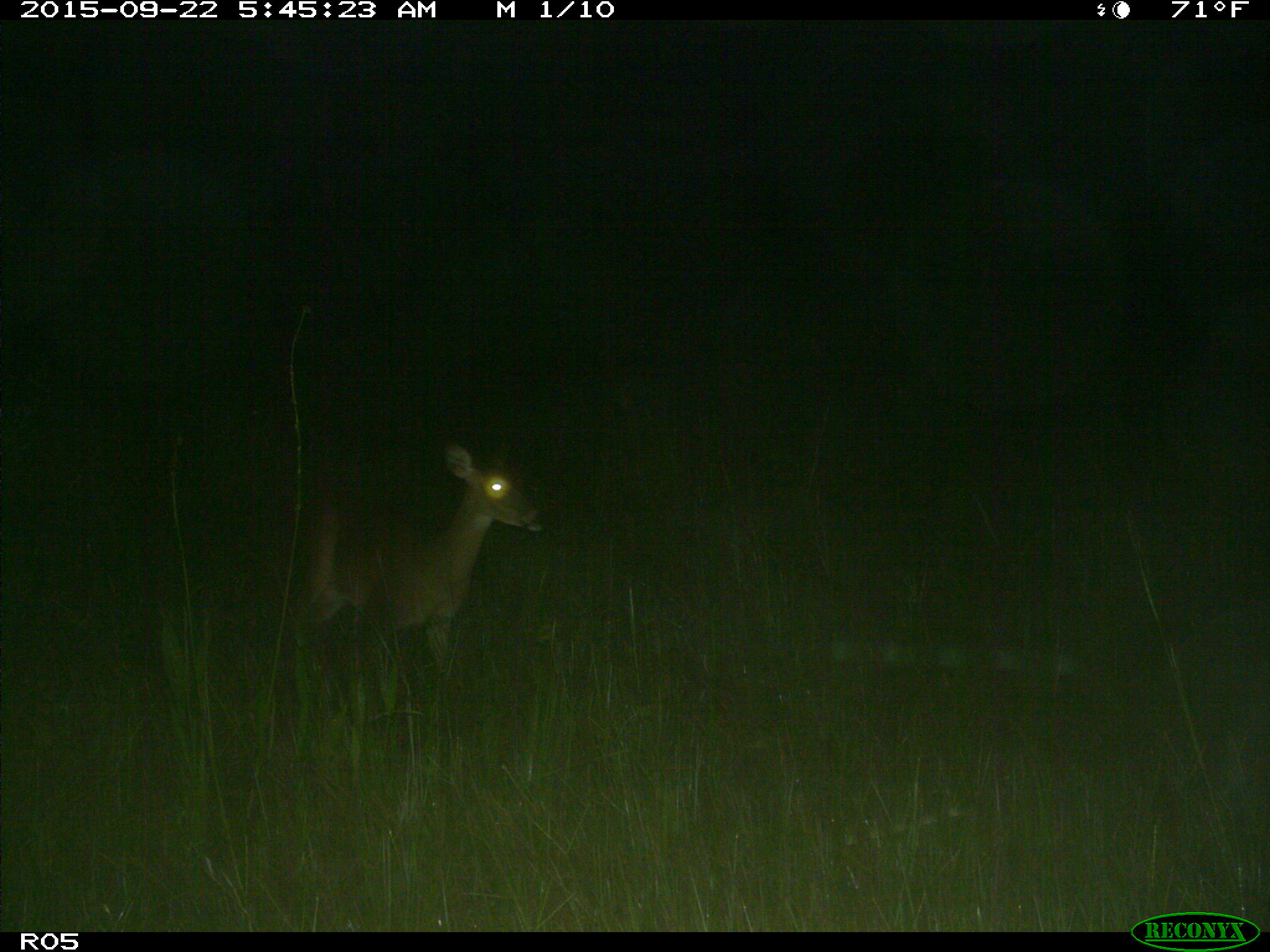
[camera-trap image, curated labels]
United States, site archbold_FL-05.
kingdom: Animalia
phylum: Chordata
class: Mammalia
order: Artiodactyla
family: Cervidae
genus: Odocoileus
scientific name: Odocoileus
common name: deer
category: unidentified deer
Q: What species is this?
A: Unidentified deer (deer) (Odocoileus).